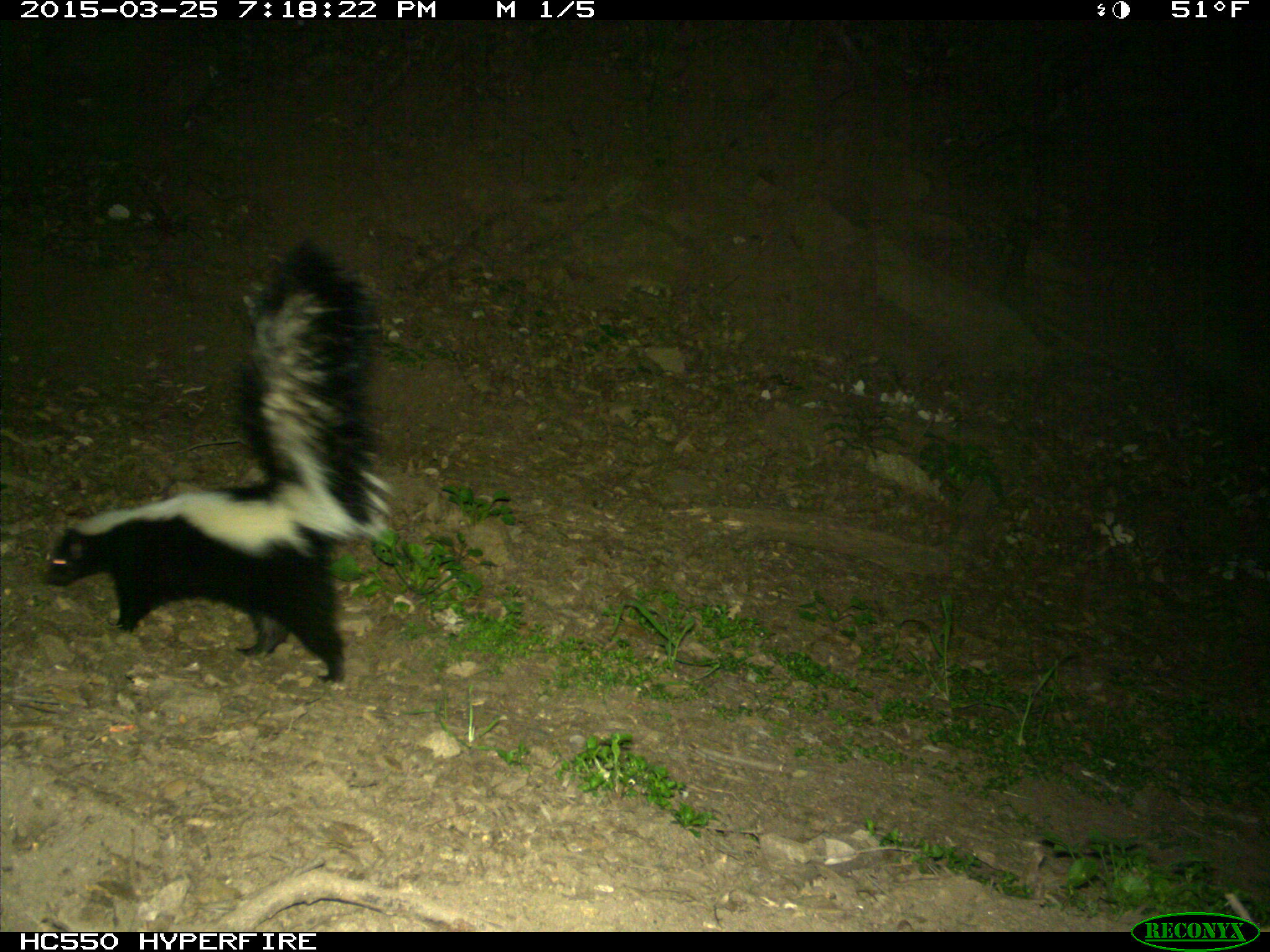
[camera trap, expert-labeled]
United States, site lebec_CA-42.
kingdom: Animalia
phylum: Chordata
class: Mammalia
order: Carnivora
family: Mephitidae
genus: Mephitis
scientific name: Mephitis mephitis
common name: striped skunk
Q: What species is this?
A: Mephitis mephitis (striped skunk).